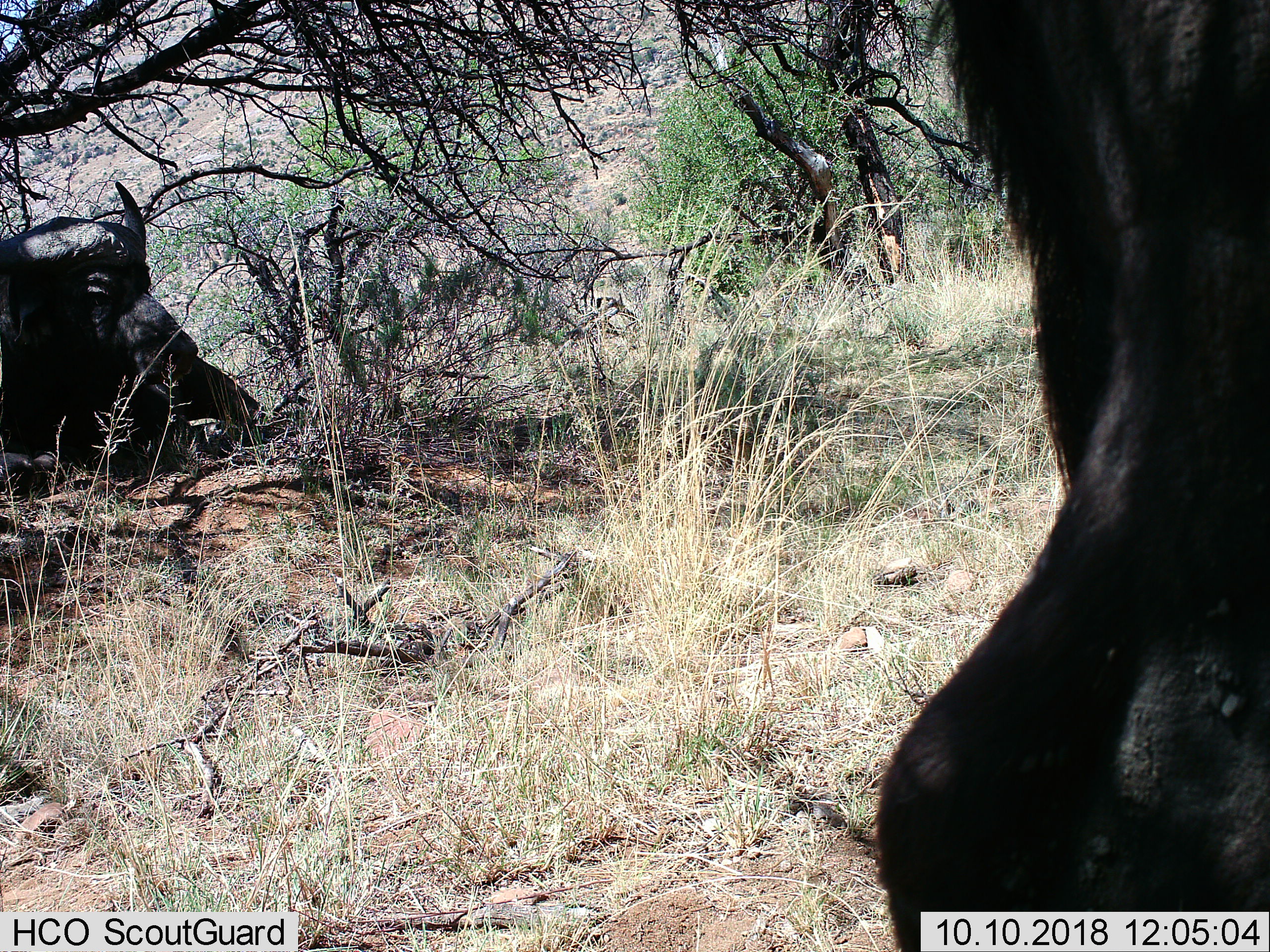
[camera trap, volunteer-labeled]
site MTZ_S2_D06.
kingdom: Animalia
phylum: Chordata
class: Mammalia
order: Artiodactyla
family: Bovidae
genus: Syncerus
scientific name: Syncerus caffer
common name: african buffalo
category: buffalo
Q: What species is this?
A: Buffalo (african buffalo) (Syncerus caffer).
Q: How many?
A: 2.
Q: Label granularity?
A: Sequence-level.